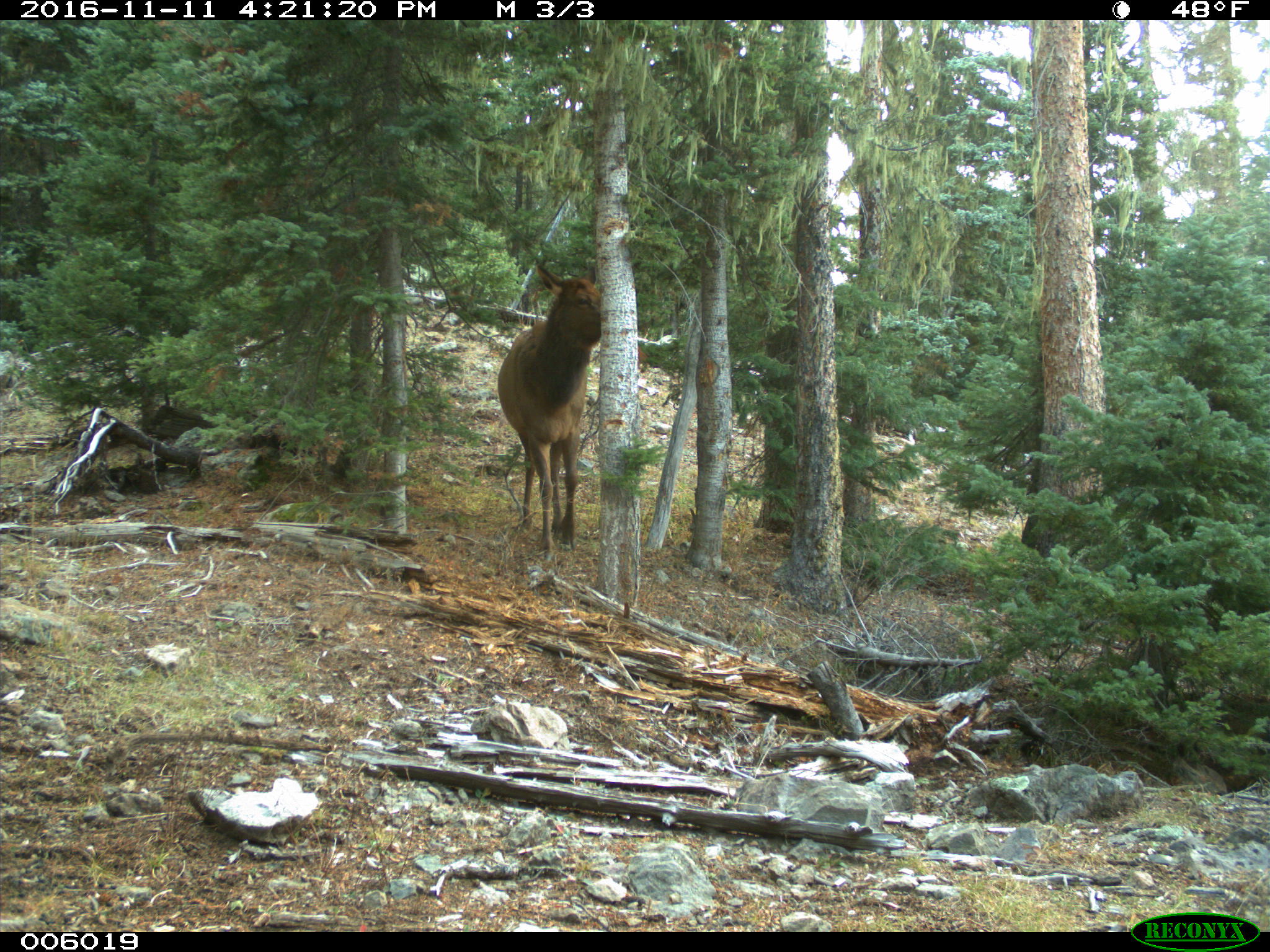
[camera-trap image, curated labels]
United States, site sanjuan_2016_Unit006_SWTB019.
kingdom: Animalia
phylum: Chordata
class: Mammalia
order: Artiodactyla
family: Cervidae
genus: Cervus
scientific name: Cervus elaphus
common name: red deer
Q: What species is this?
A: Cervus elaphus (red deer).